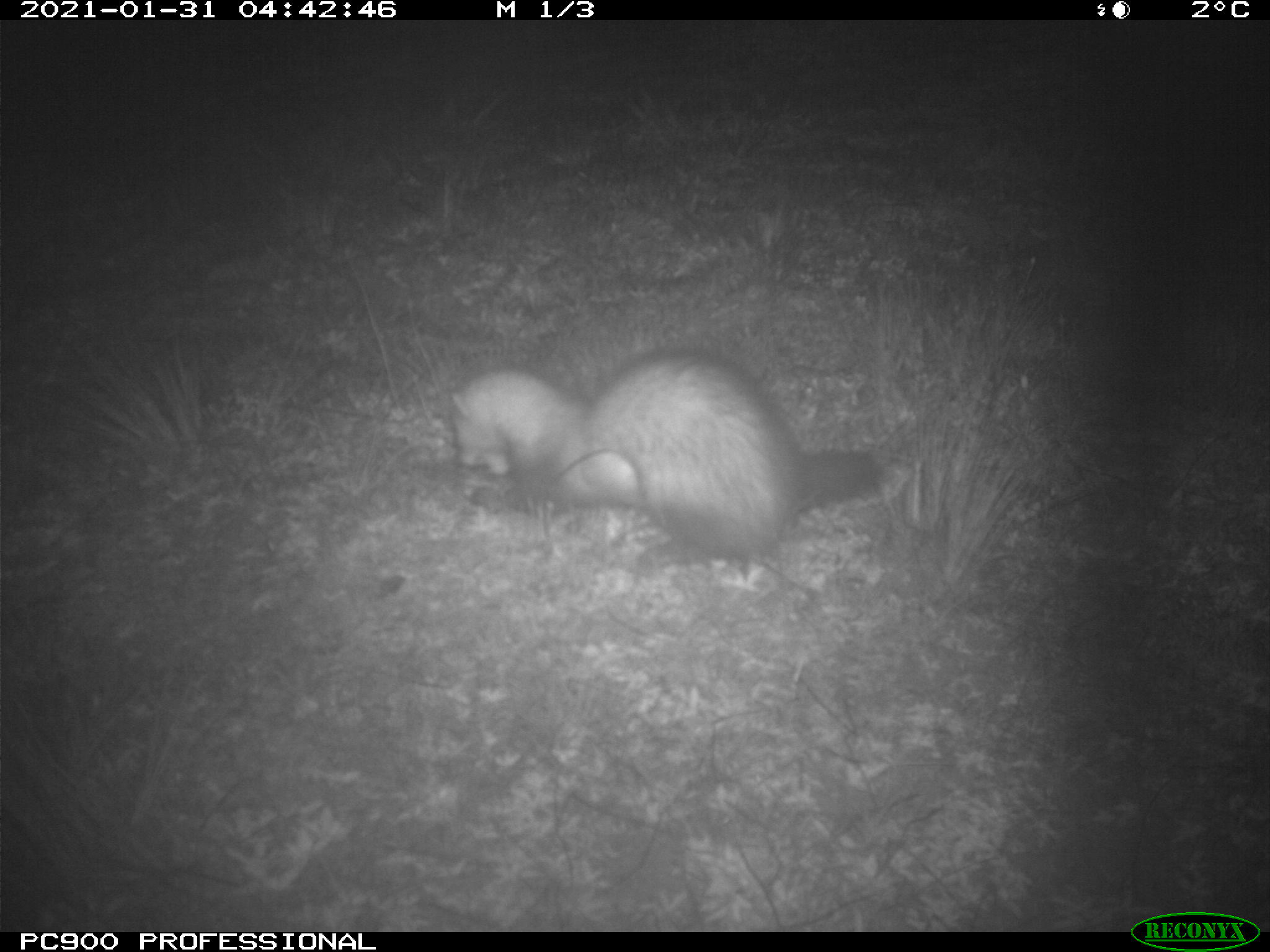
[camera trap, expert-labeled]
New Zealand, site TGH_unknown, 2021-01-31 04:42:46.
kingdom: Animalia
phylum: Chordata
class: Mammalia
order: Carnivora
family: Mustelidae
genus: Mustela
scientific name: Mustela furo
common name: ferret